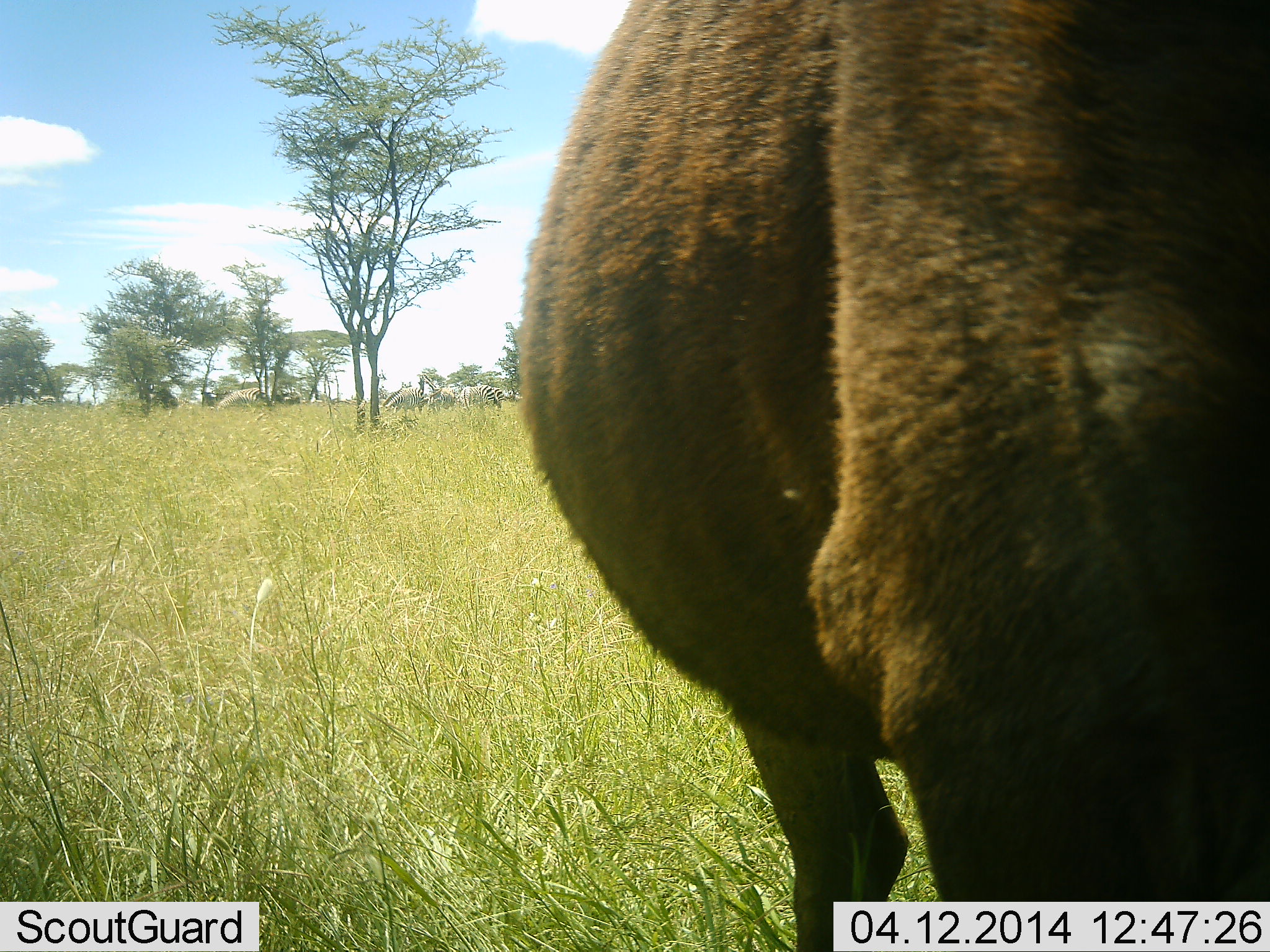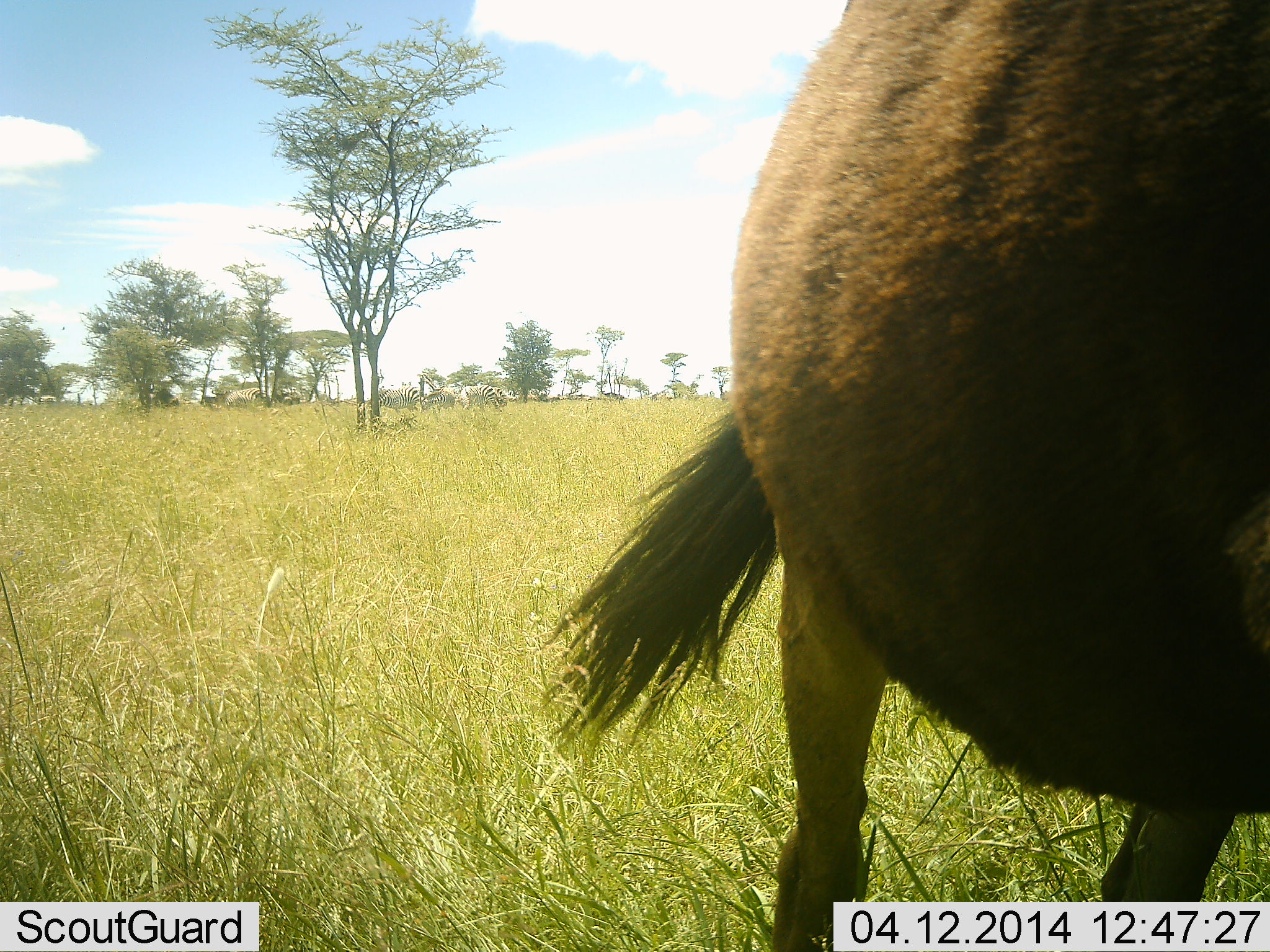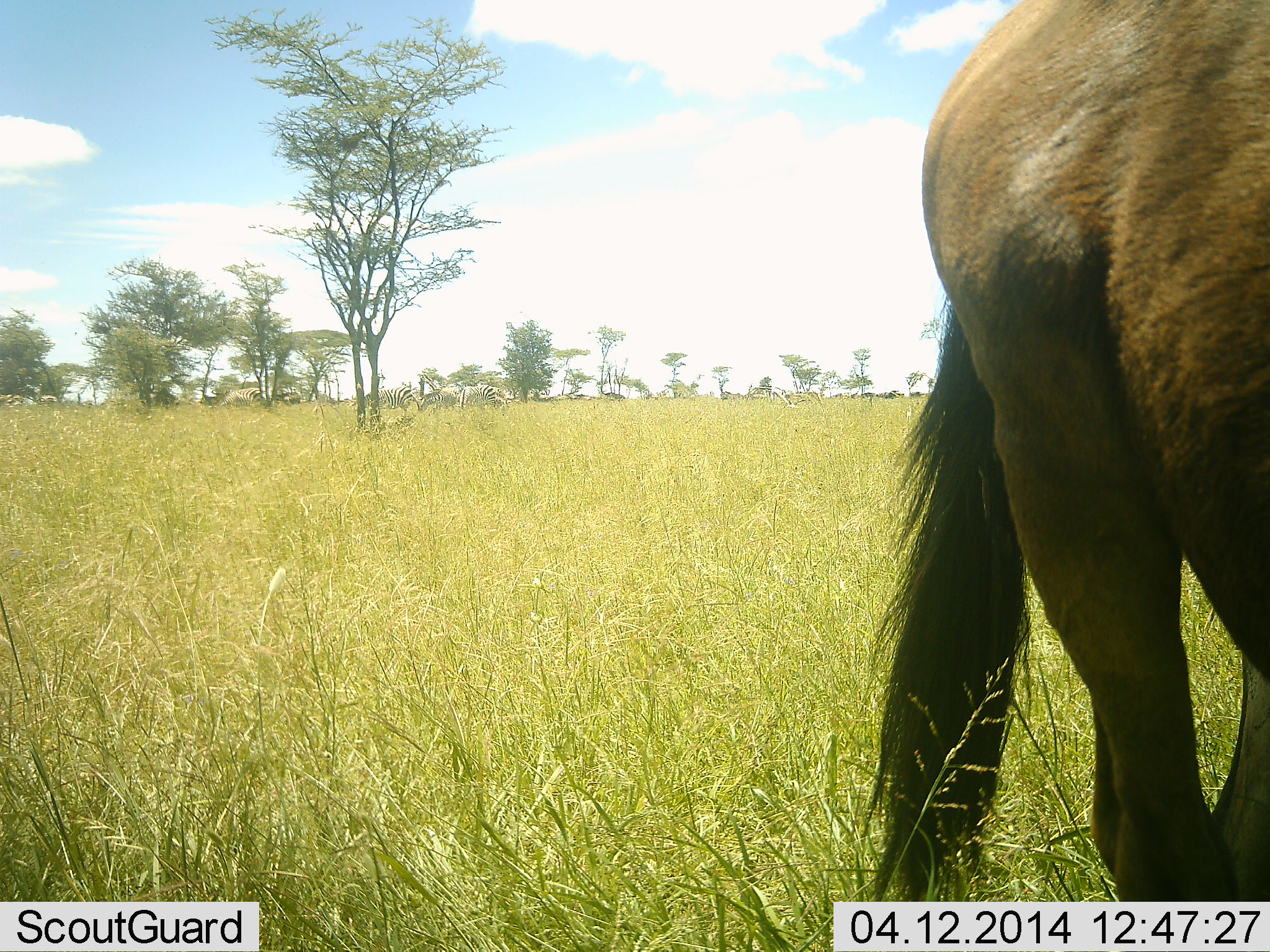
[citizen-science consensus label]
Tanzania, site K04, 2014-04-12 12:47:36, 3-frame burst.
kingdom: Animalia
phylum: Chordata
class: Mammalia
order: Artiodactyla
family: Bovidae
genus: Connochaetes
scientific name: Connochaetes taurinus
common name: blue wildebeest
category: wildebeest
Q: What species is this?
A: Wildebeest (blue wildebeest) (Connochaetes taurinus).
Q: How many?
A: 1.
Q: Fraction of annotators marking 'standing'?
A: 55%.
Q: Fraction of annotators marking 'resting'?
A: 0%.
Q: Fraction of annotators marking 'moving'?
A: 55%.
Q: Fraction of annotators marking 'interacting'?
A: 0%.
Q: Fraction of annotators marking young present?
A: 9%.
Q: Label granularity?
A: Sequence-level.